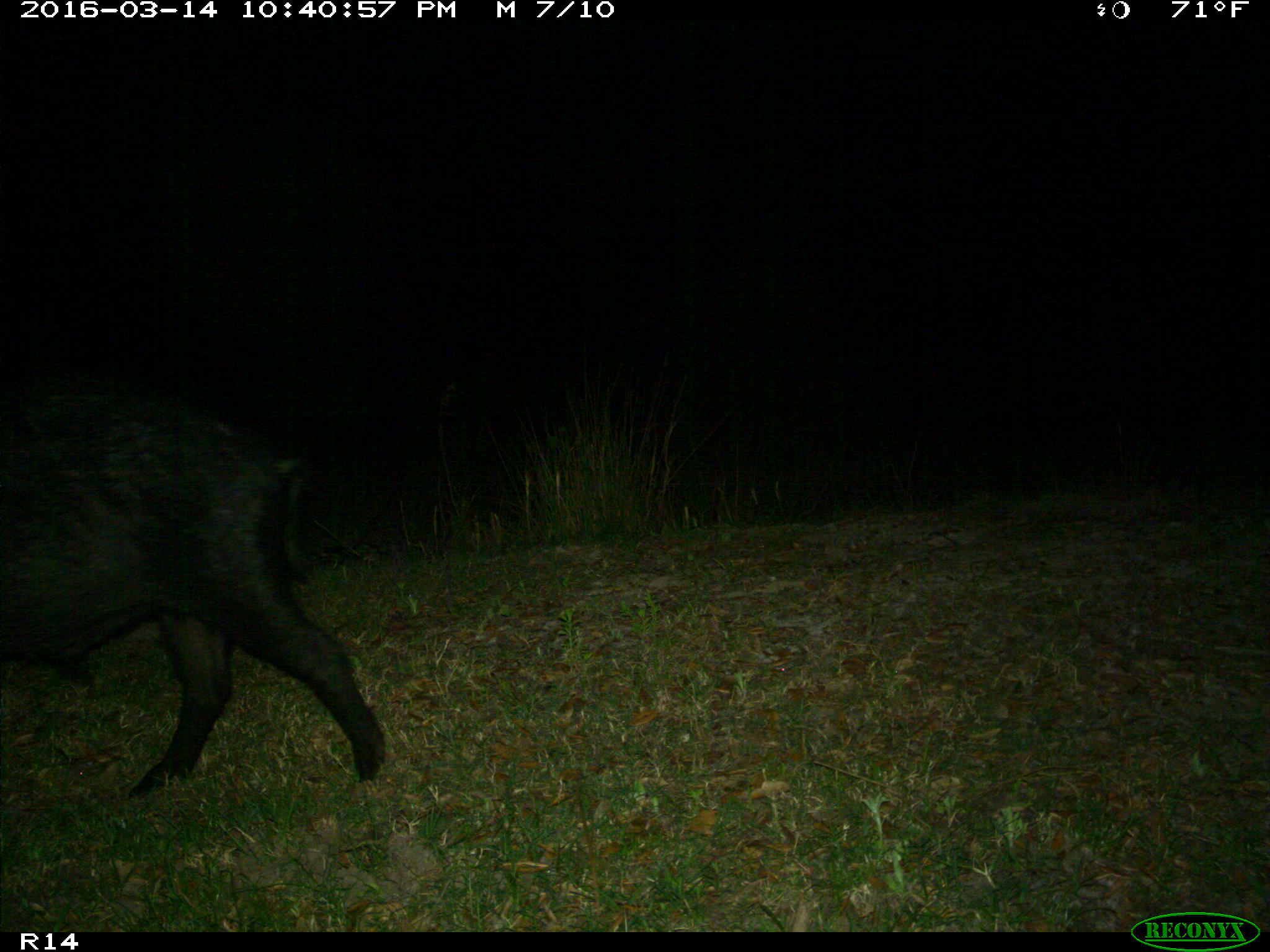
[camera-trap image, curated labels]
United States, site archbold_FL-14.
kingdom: Animalia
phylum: Chordata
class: Mammalia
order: Artiodactyla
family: Suidae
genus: Sus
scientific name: Sus scrofa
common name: wild boar